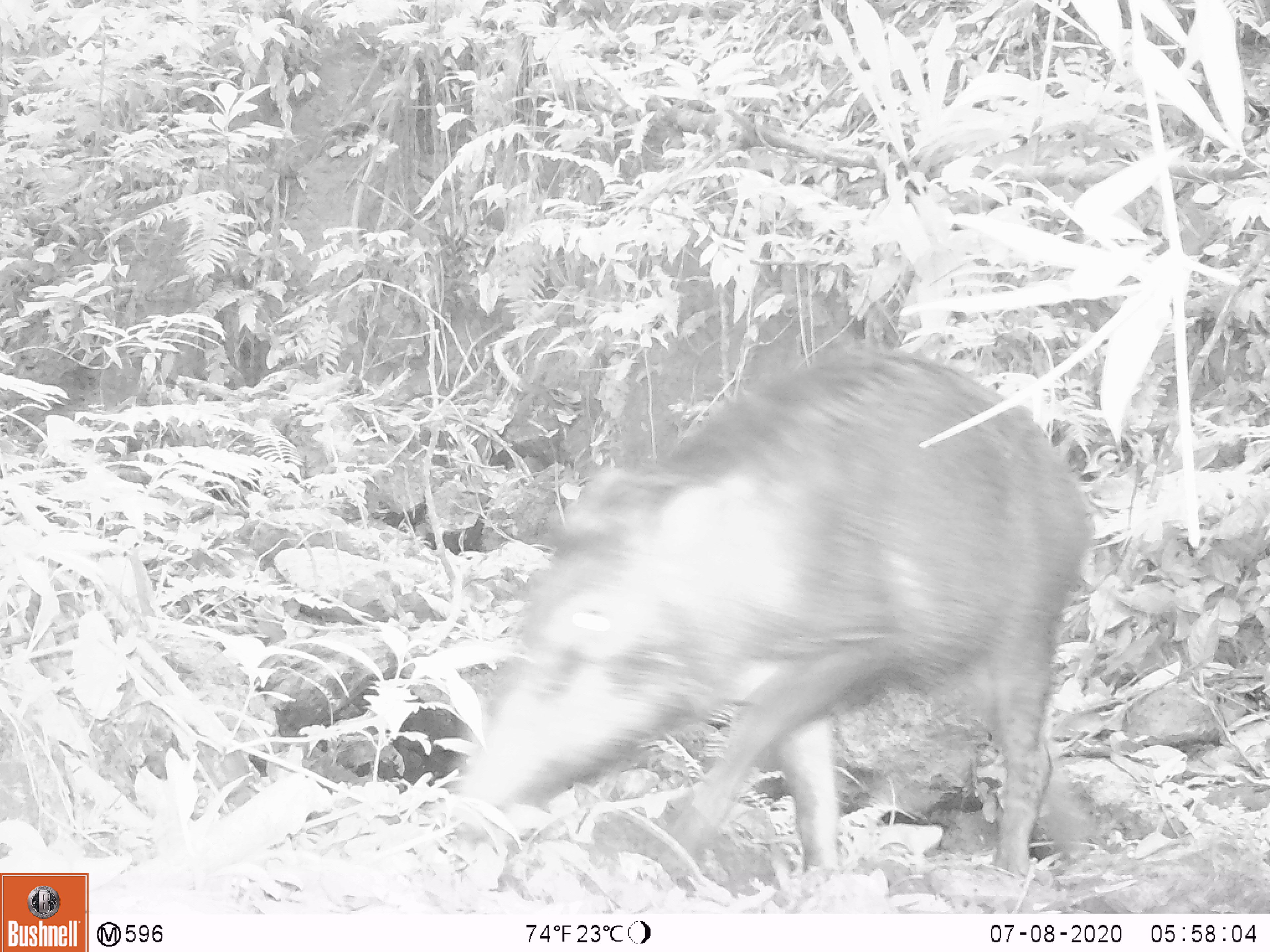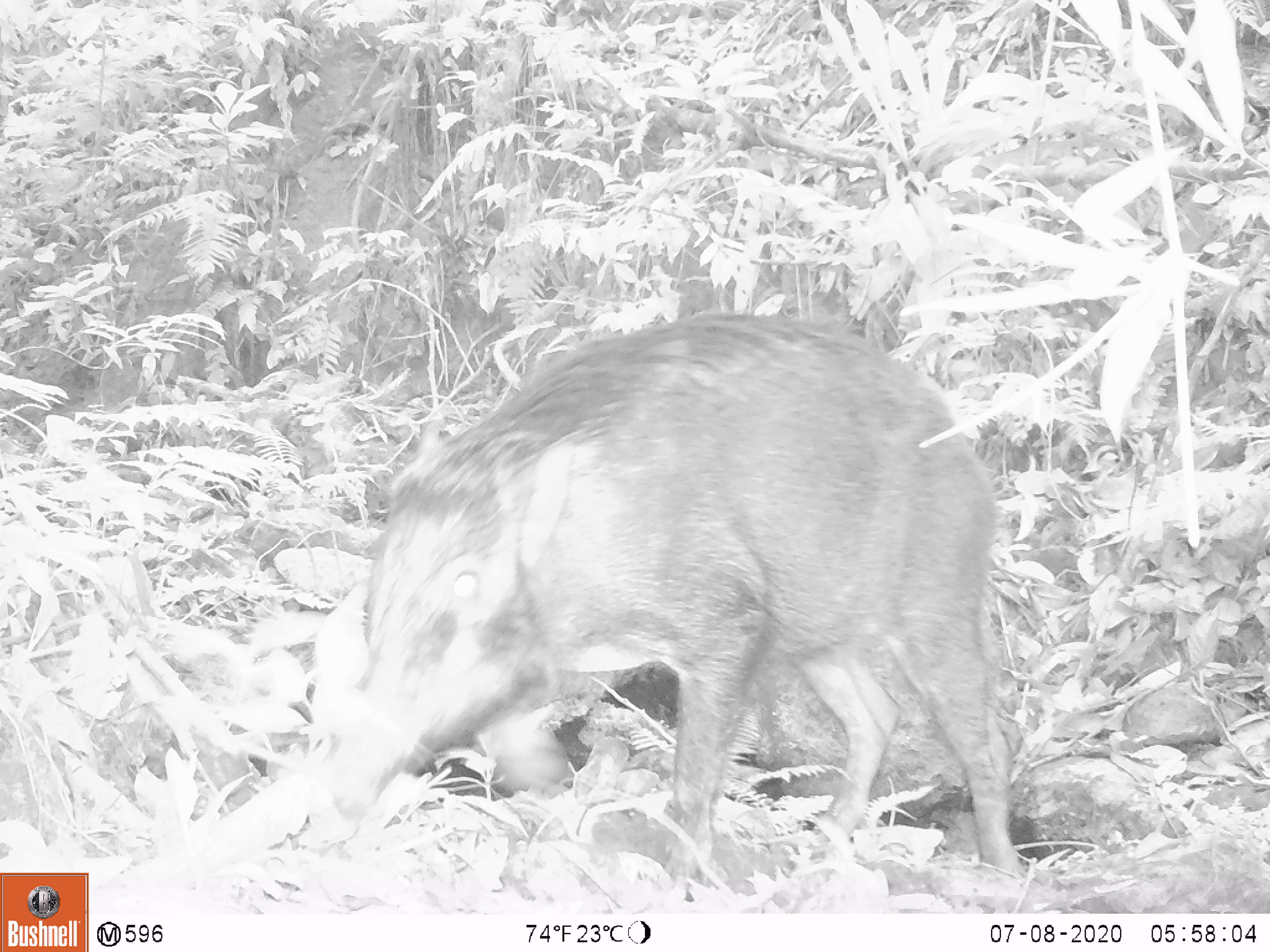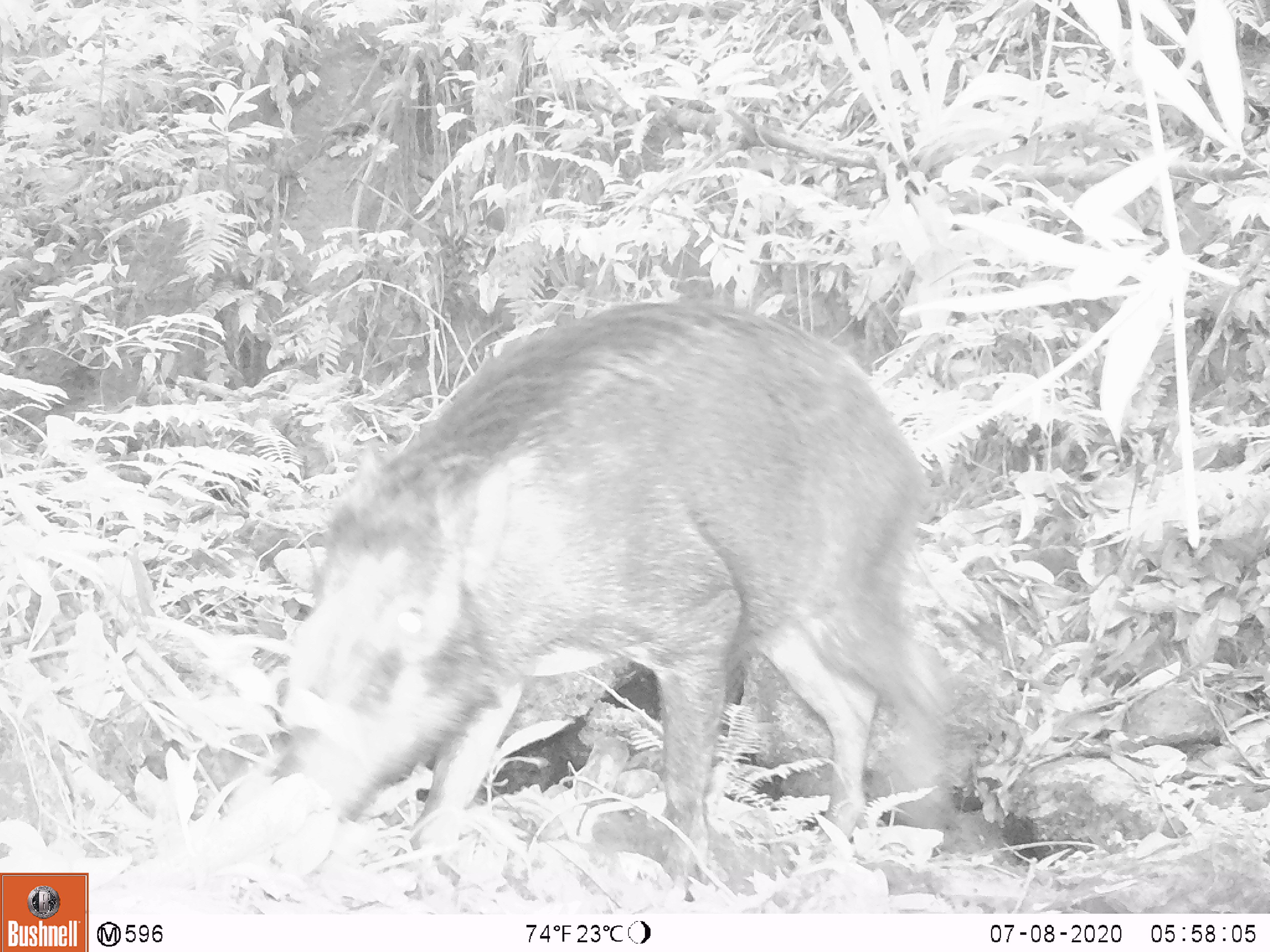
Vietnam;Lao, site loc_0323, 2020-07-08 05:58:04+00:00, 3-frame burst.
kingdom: Animalia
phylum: Chordata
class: Mammalia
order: Artiodactyla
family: Suidae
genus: Sus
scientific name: Sus scrofa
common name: eurasian wild pig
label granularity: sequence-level